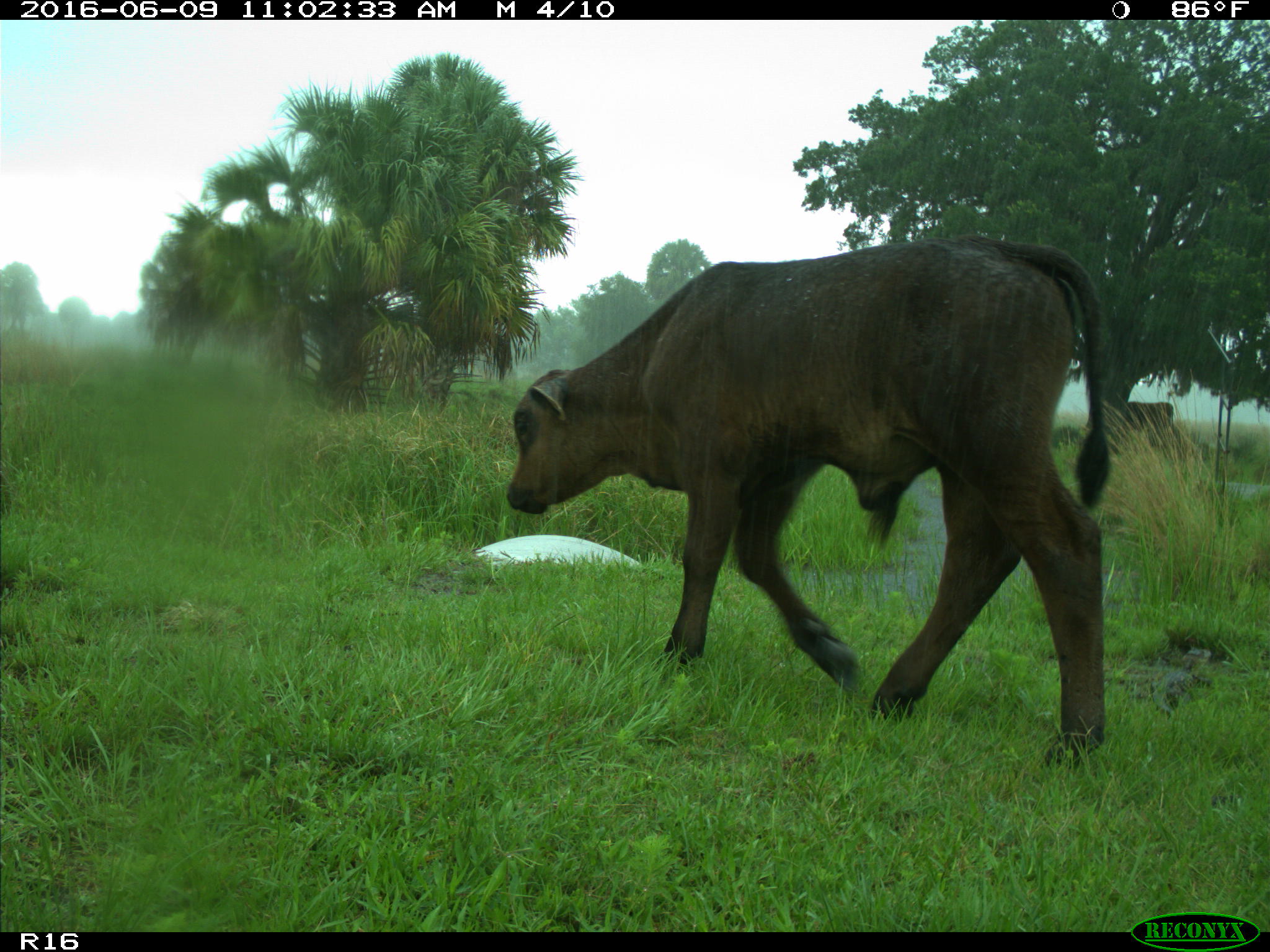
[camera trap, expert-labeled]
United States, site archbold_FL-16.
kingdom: Animalia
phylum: Chordata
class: Mammalia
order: Artiodactyla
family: Bovidae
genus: Bos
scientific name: Bos taurus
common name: domestic cow